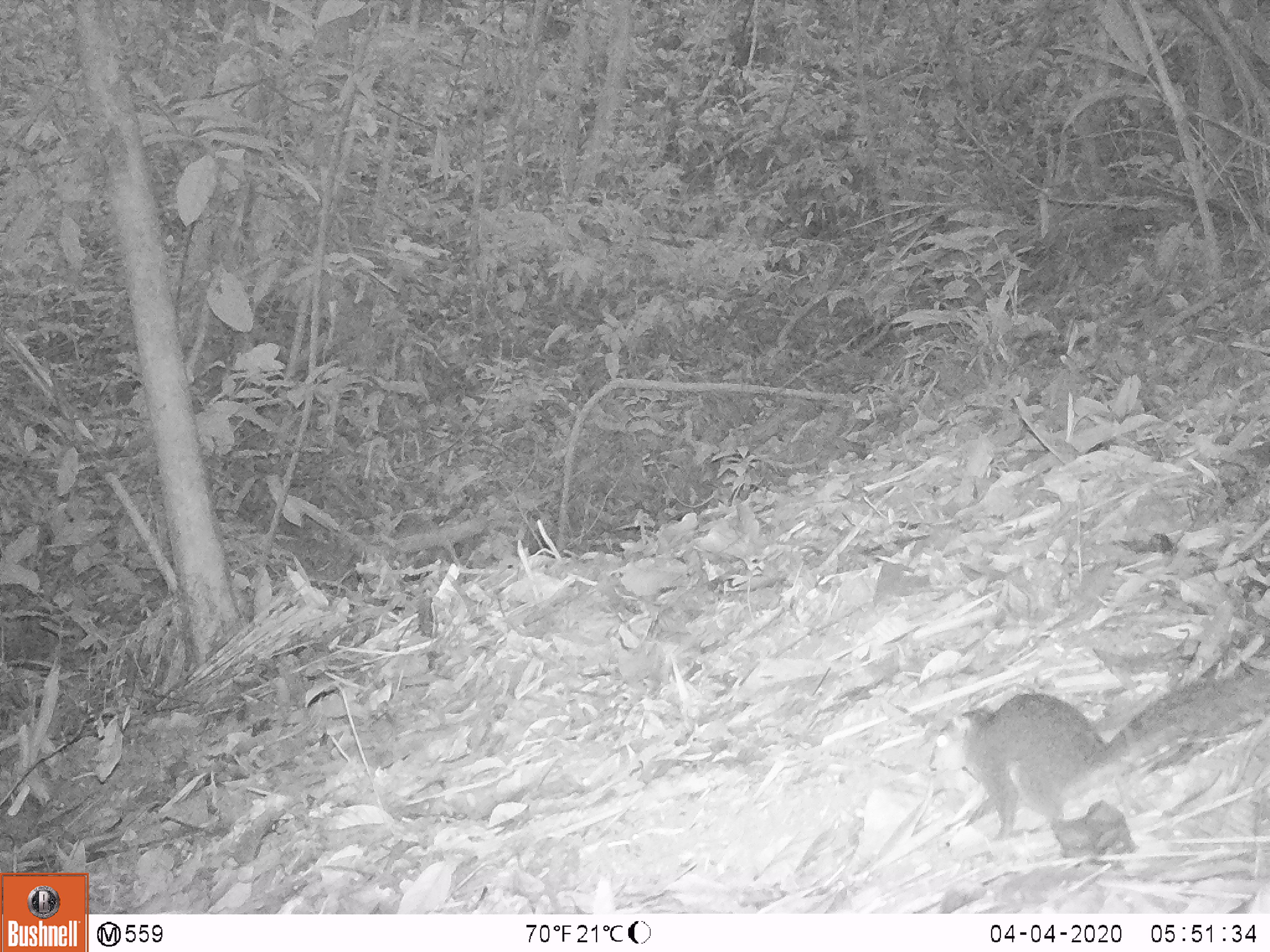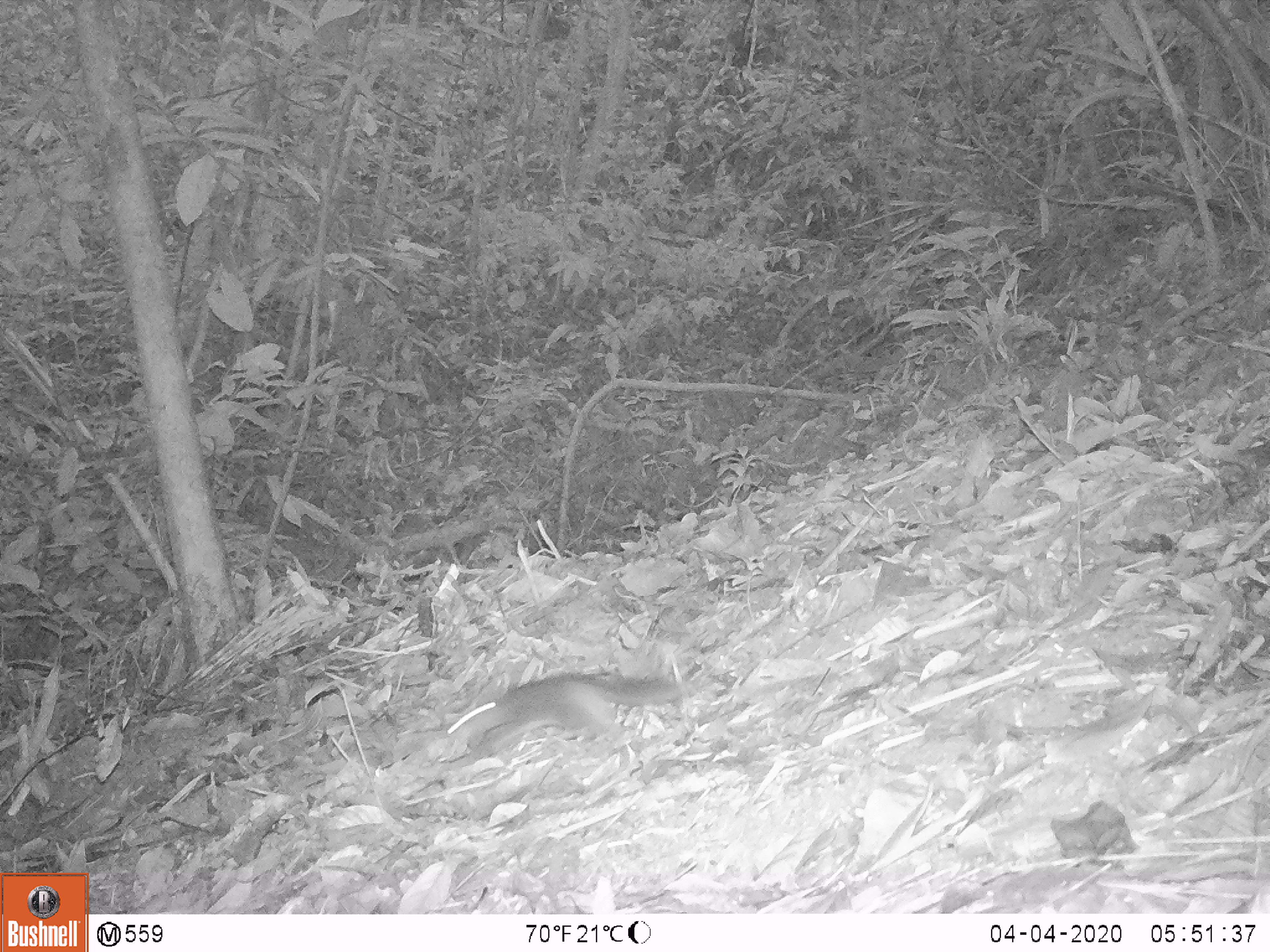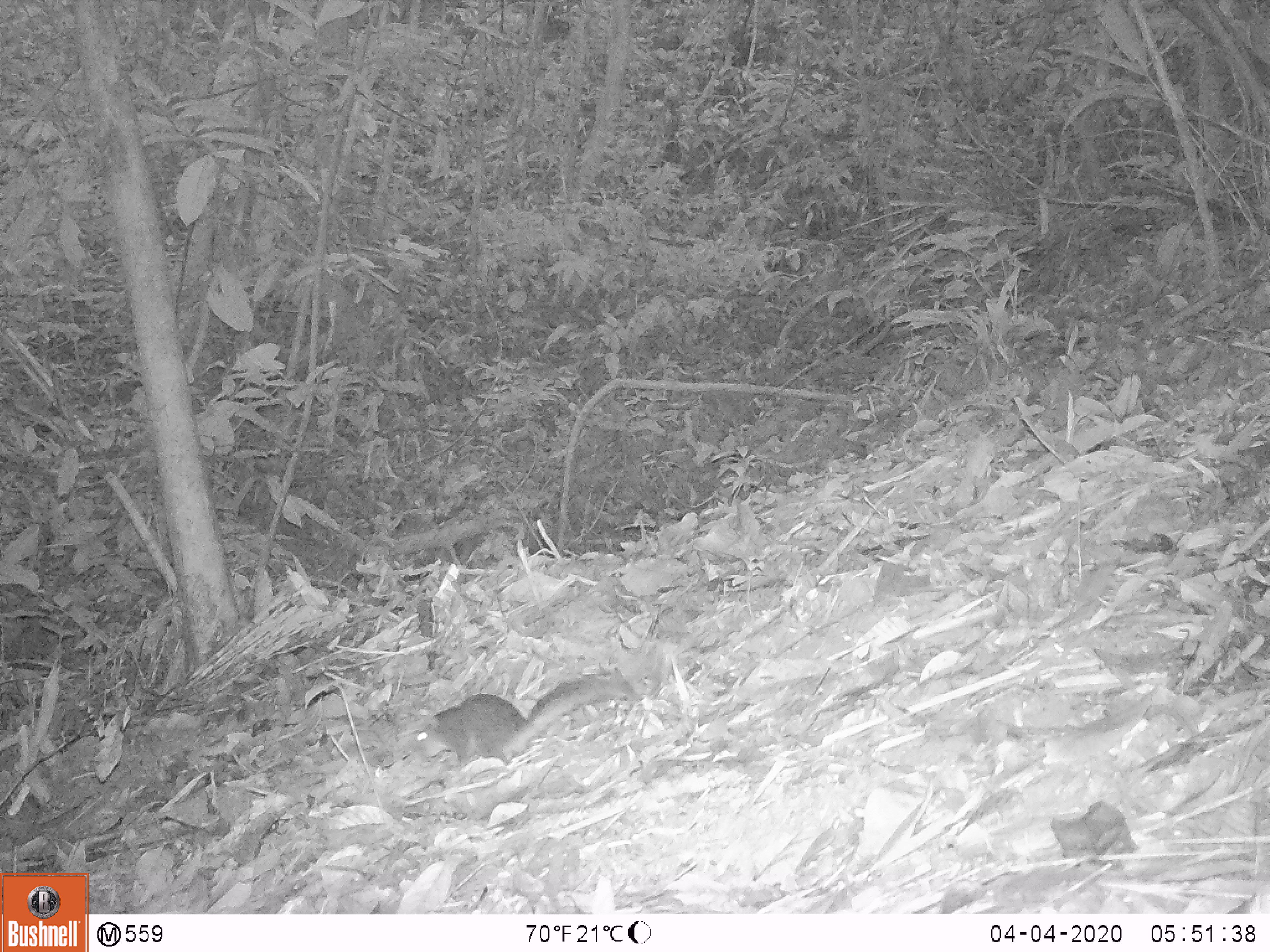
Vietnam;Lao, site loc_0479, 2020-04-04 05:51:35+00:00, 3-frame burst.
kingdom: Animalia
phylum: Chordata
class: Mammalia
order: Rodentia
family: Sciuridae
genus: Dremomys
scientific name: Dremomys rufigenis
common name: red-cheeked squirrel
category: red cheeked squirrel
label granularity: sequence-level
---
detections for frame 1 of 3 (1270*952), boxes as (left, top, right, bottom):
red cheeked squirrel: (925, 667, 1270, 843)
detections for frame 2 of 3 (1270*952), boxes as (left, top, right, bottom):
red cheeked squirrel: (444, 670, 695, 753)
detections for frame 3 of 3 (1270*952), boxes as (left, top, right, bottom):
red cheeked squirrel: (414, 671, 640, 773)